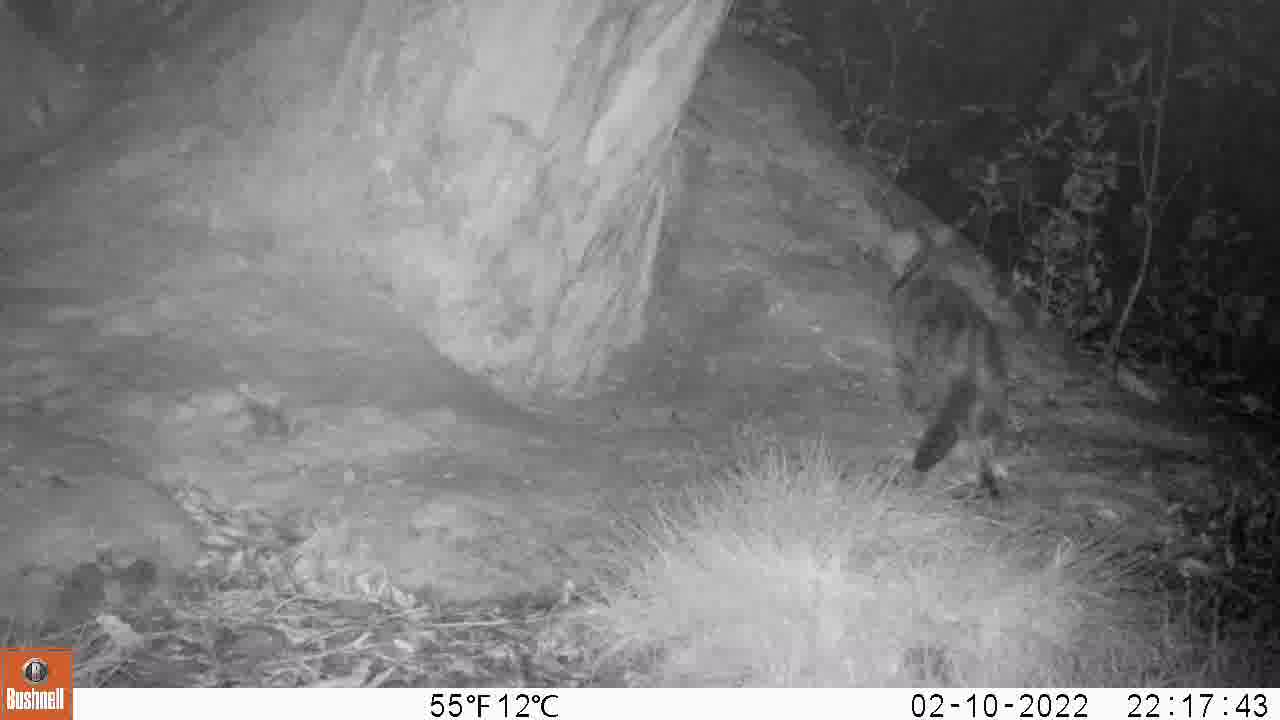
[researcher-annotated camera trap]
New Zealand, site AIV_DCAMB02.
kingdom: Animalia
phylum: Chordata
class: Mammalia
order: Carnivora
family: Felidae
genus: Felis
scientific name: Felis catus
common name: domestic cat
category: cat